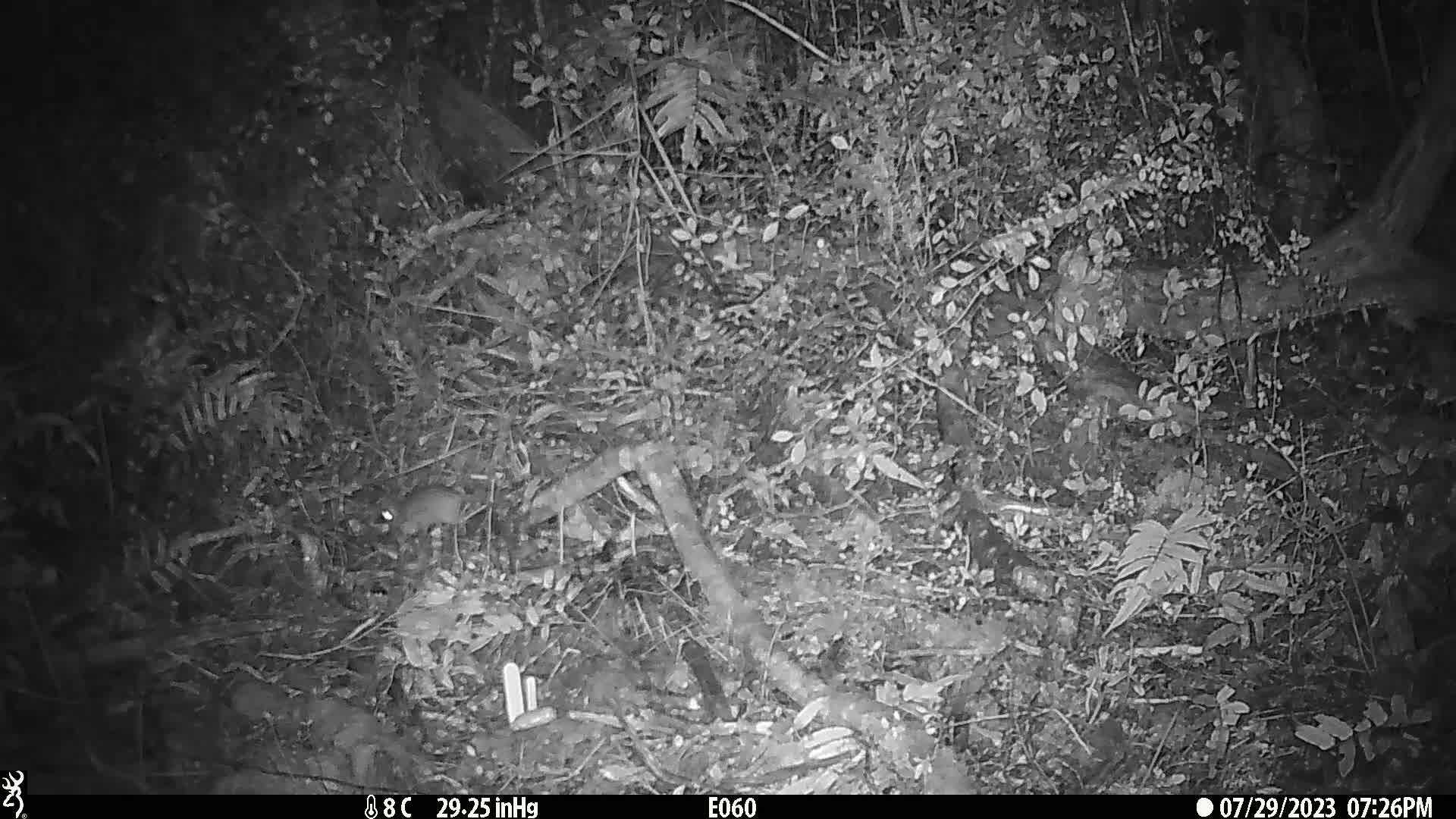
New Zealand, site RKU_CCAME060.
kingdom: Animalia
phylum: Chordata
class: Mammalia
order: Rodentia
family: Muridae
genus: Rattus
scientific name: Rattus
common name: rat